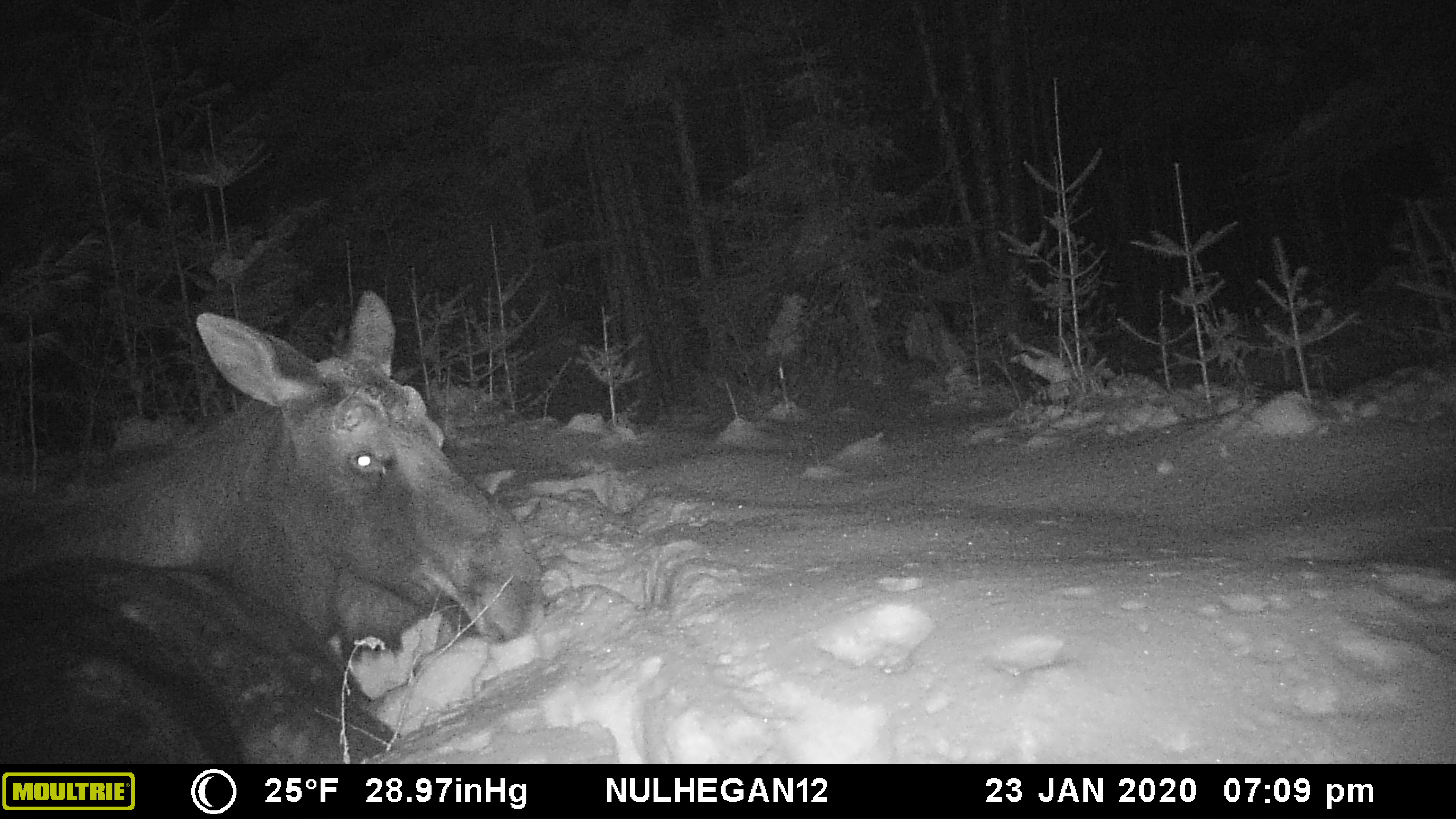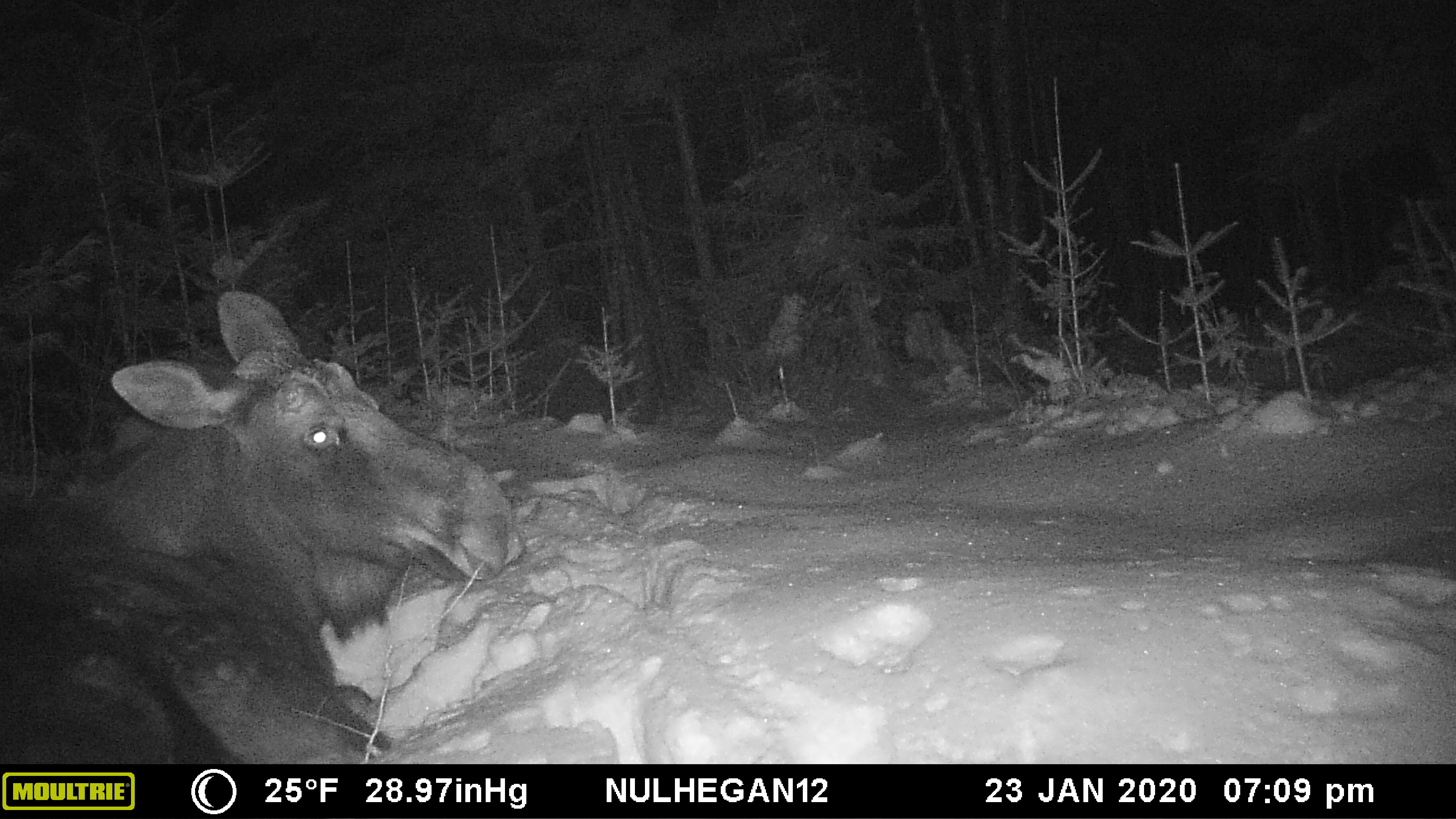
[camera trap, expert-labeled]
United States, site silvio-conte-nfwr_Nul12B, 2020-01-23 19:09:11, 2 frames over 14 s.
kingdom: Animalia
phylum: Chordata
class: Mammalia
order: Artiodactyla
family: Cervidae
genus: Alces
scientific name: Alces alces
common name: moose